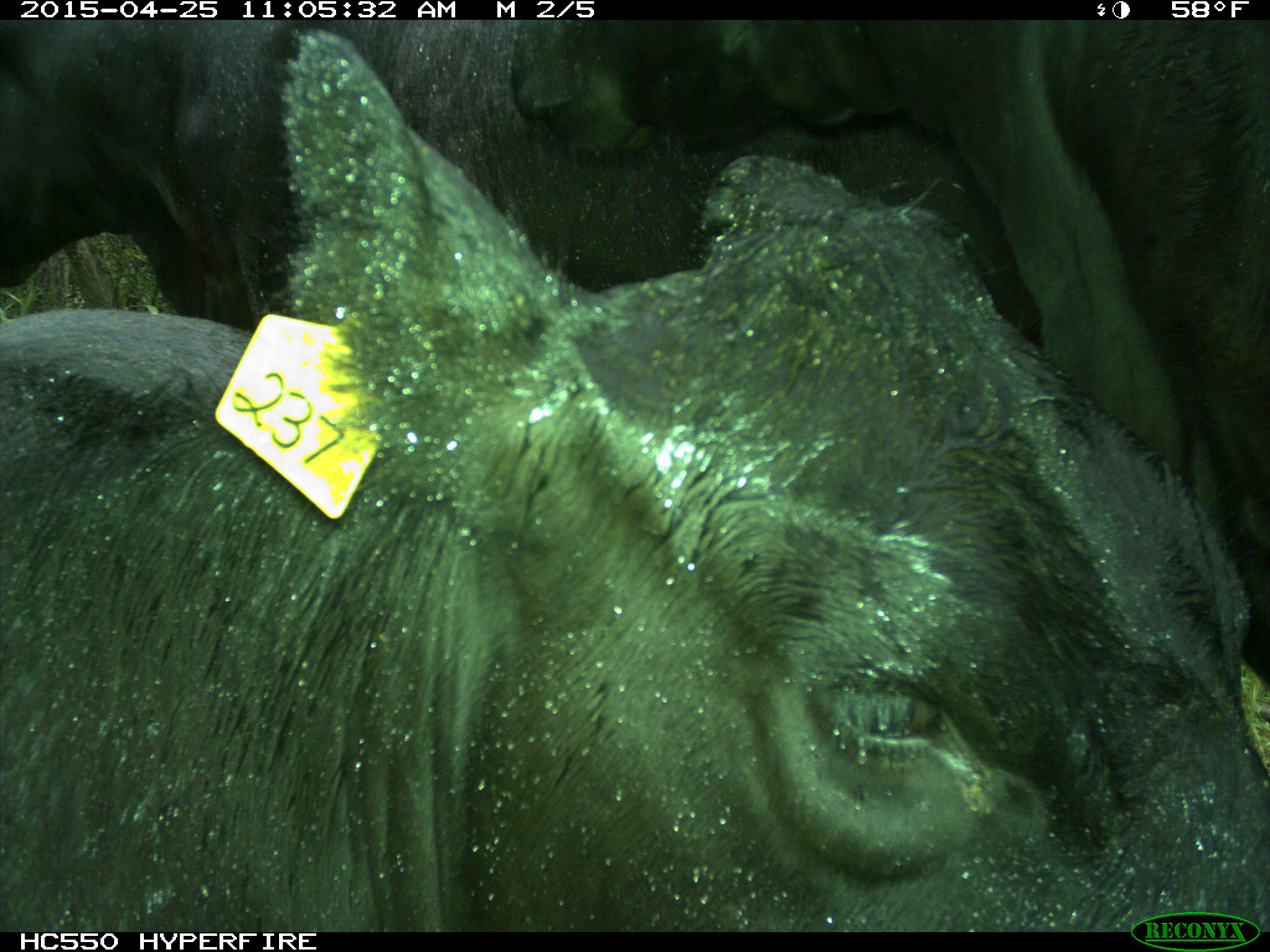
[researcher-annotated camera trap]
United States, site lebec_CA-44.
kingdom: Animalia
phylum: Chordata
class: Mammalia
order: Artiodactyla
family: Suidae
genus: Sus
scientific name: Sus scrofa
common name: wild boar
Sus scrofa (wild boar).